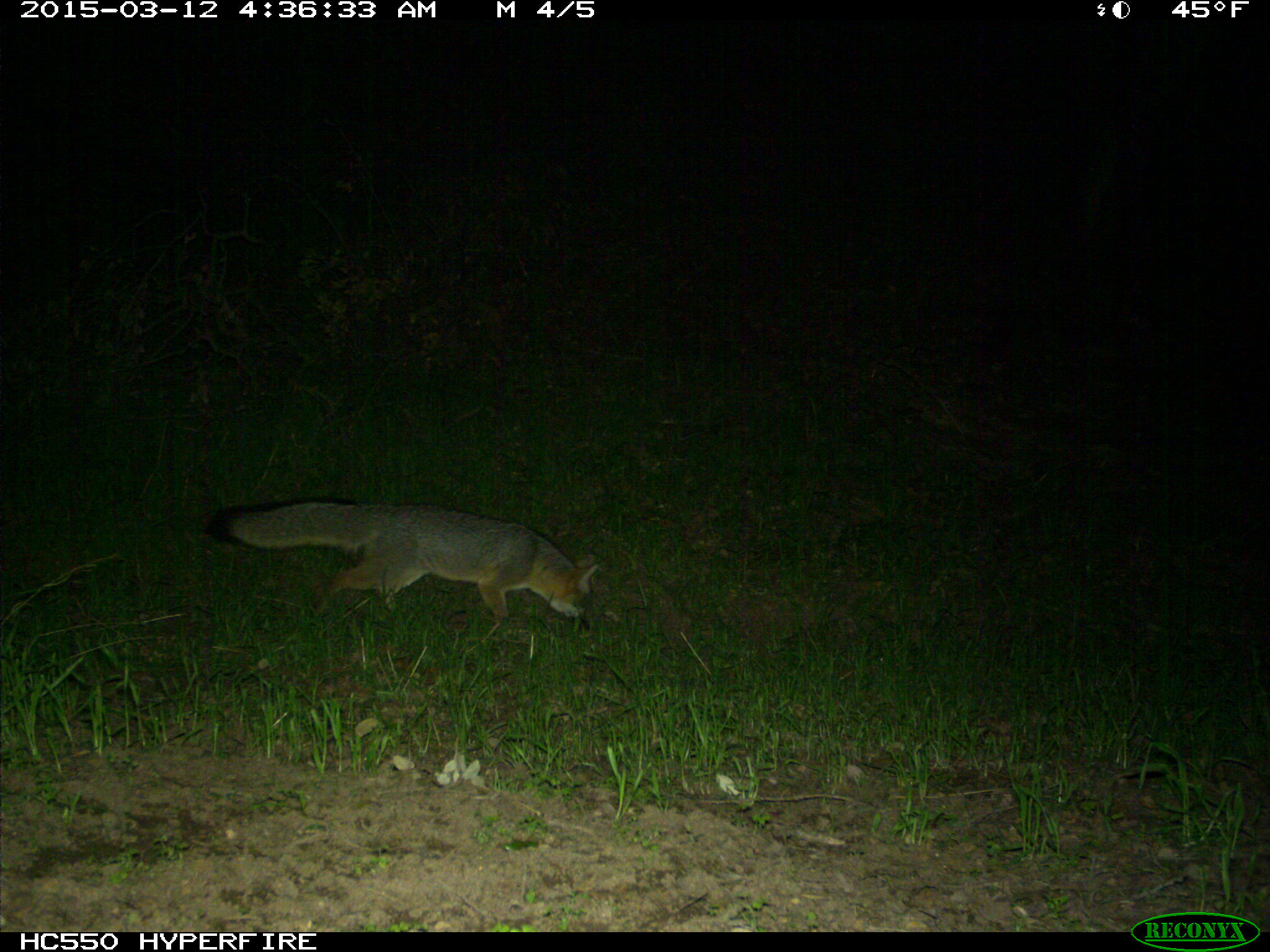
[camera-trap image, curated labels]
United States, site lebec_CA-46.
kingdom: Animalia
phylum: Chordata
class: Mammalia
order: Carnivora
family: Canidae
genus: Urocyon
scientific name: Urocyon cinereoargenteus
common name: gray fox